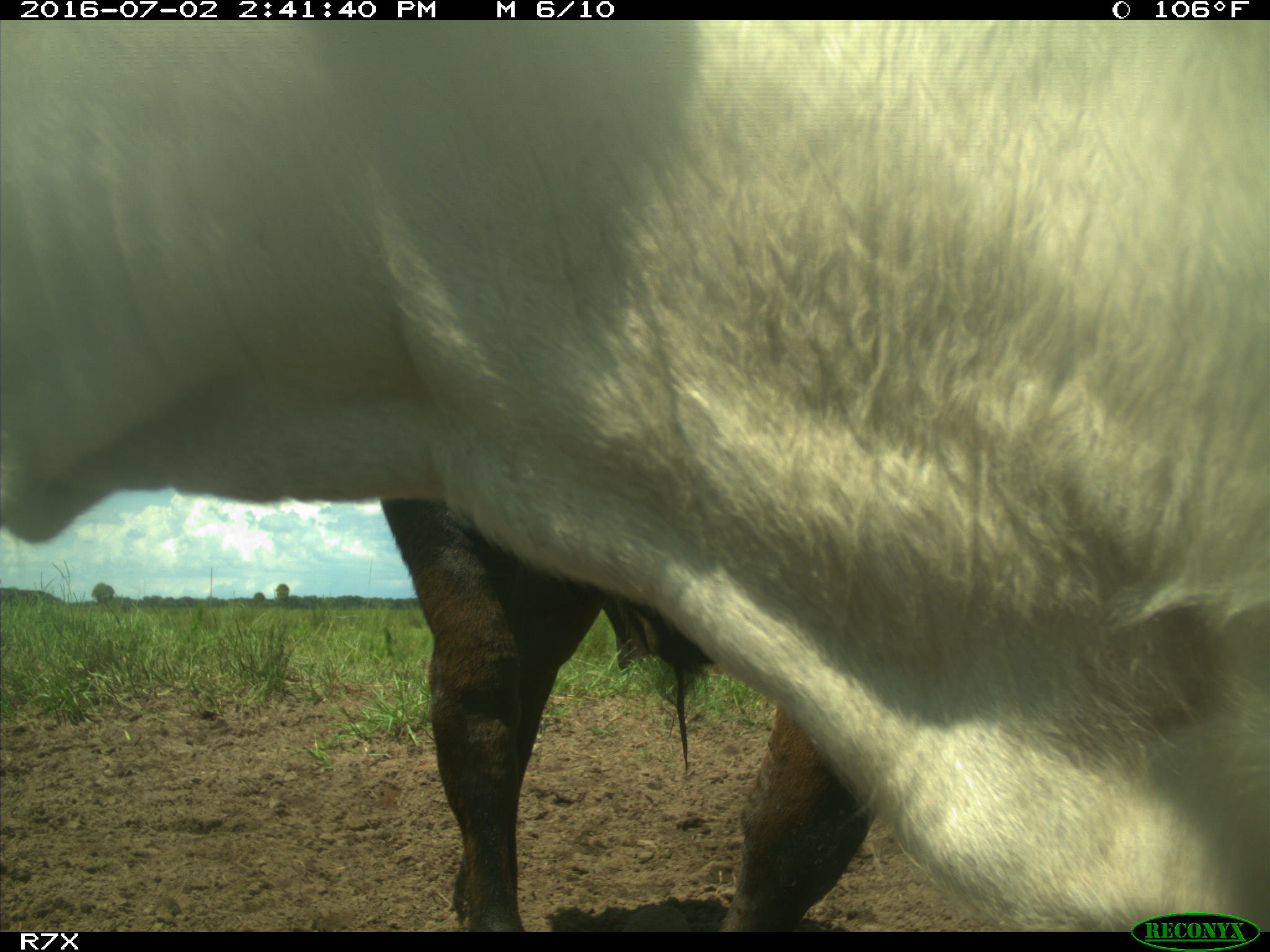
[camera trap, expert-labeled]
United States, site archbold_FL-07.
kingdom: Animalia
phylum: Chordata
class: Mammalia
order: Artiodactyla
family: Bovidae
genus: Bos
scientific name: Bos taurus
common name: domestic cow